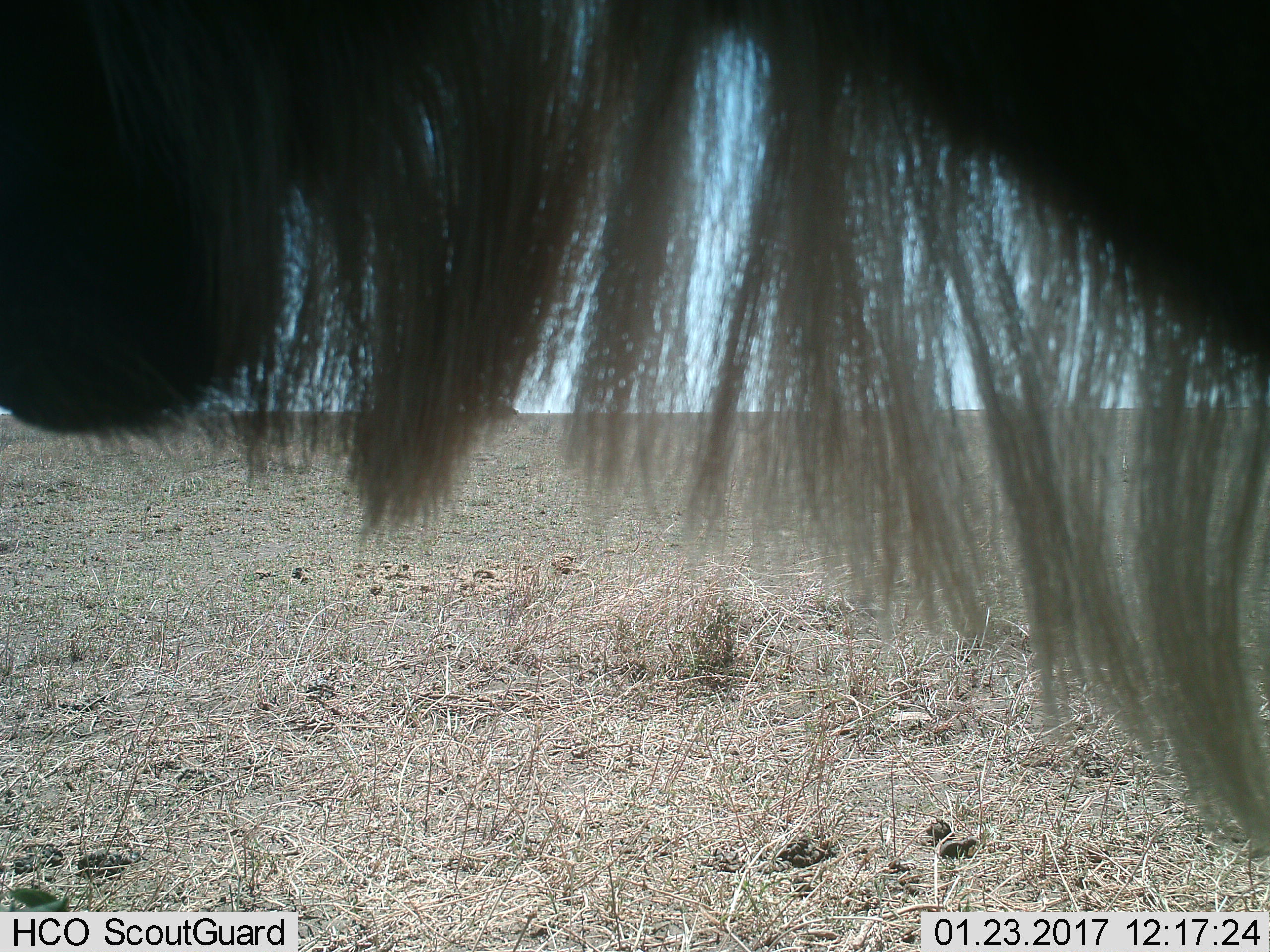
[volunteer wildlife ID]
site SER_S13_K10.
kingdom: Animalia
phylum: Chordata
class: Mammalia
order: Artiodactyla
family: Bovidae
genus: Connochaetes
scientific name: Connochaetes taurinus taurinus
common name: blue wildebeest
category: wildebeestblue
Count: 1.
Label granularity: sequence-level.